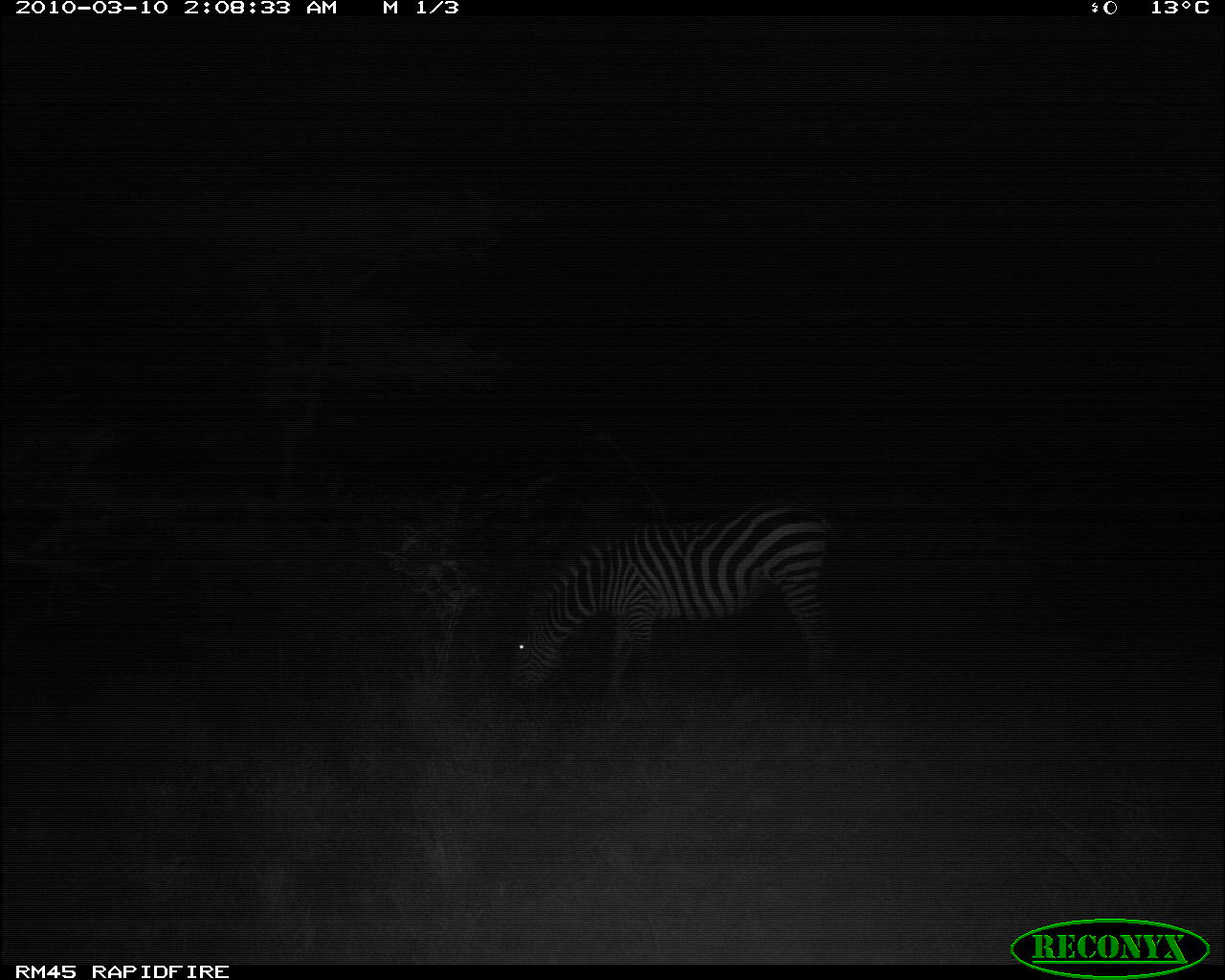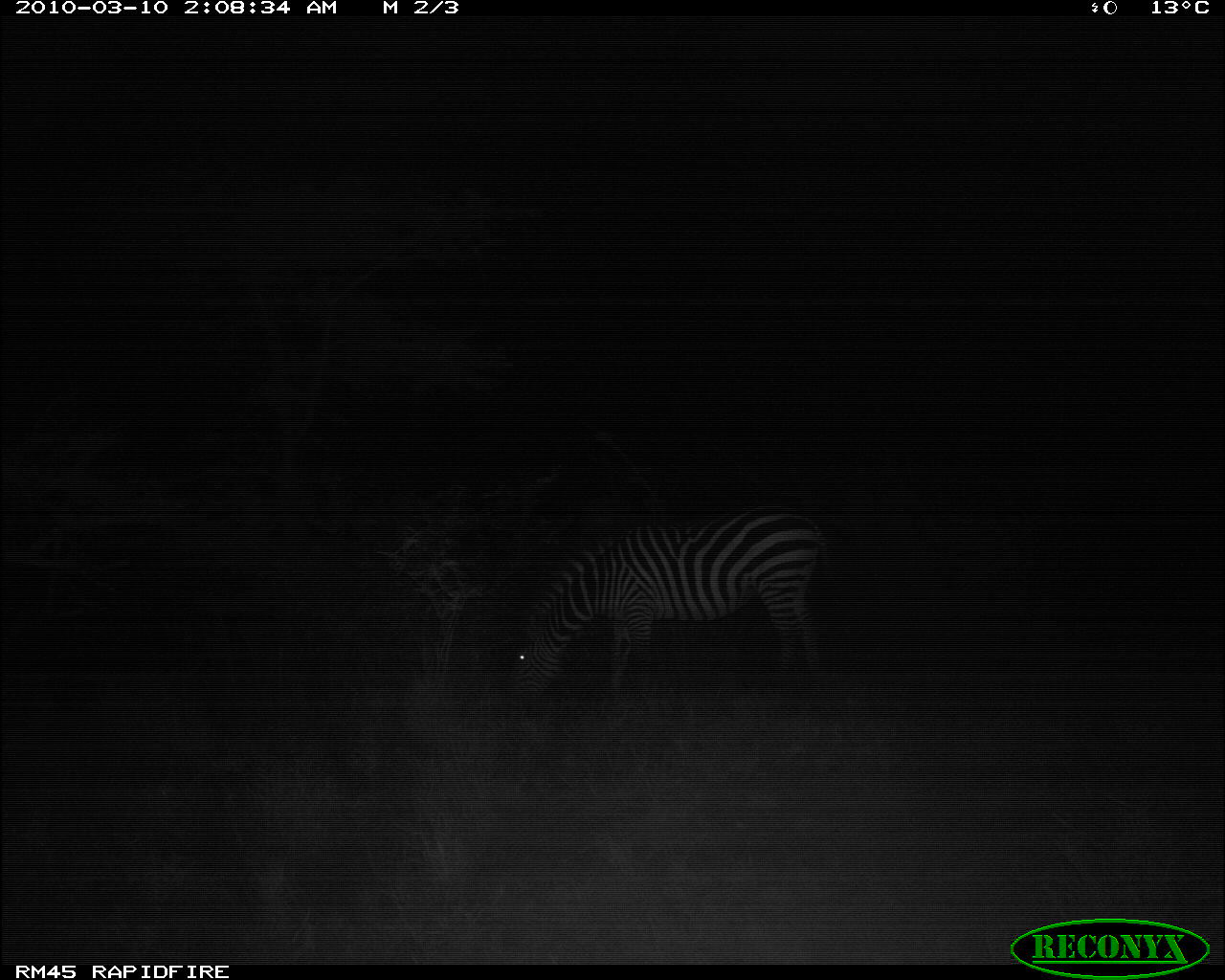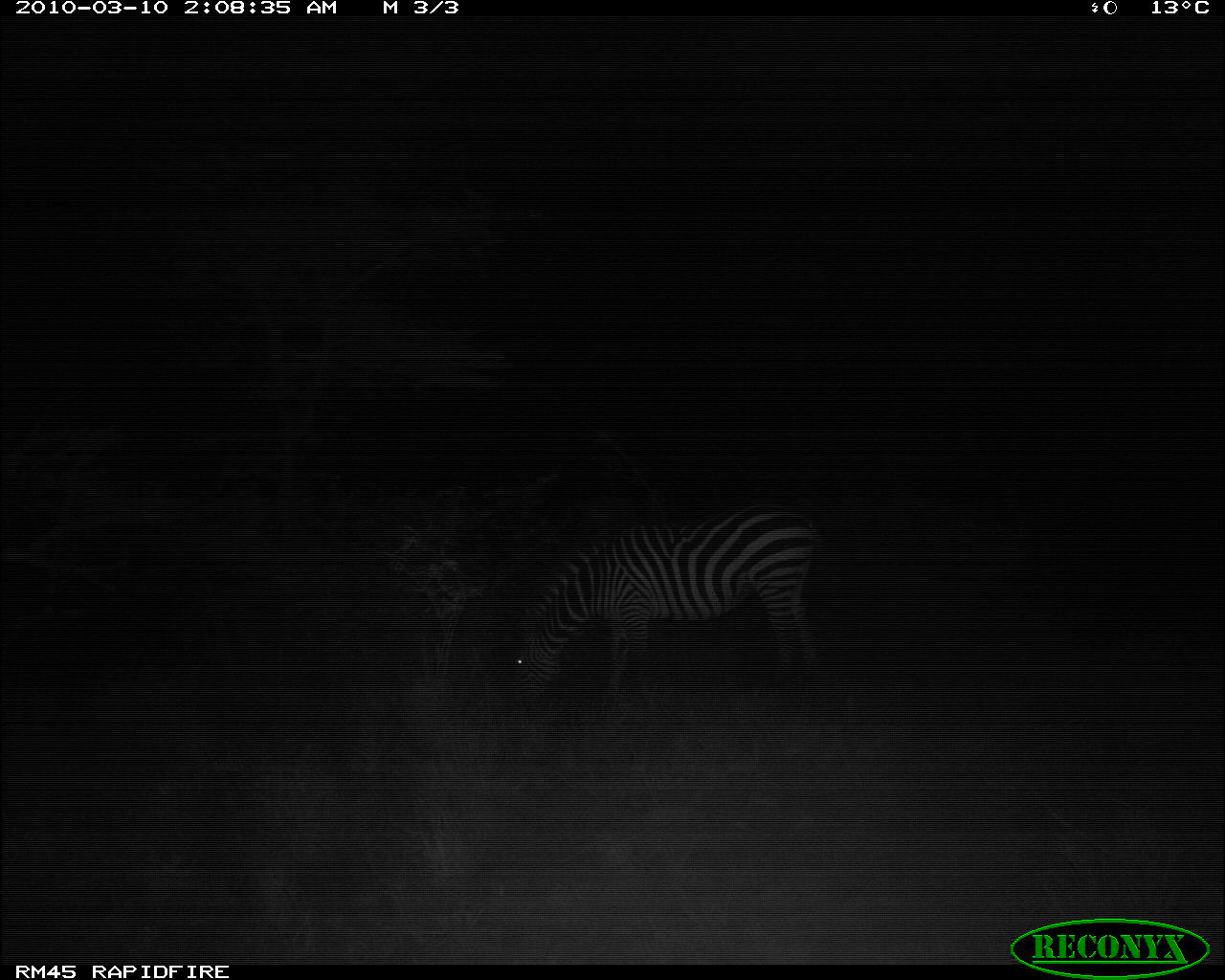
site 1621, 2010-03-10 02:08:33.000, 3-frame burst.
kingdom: Animalia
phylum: Chordata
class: Mammalia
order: Perissodactyla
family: Equidae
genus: Equus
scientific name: Equus quagga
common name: plains zebra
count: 1